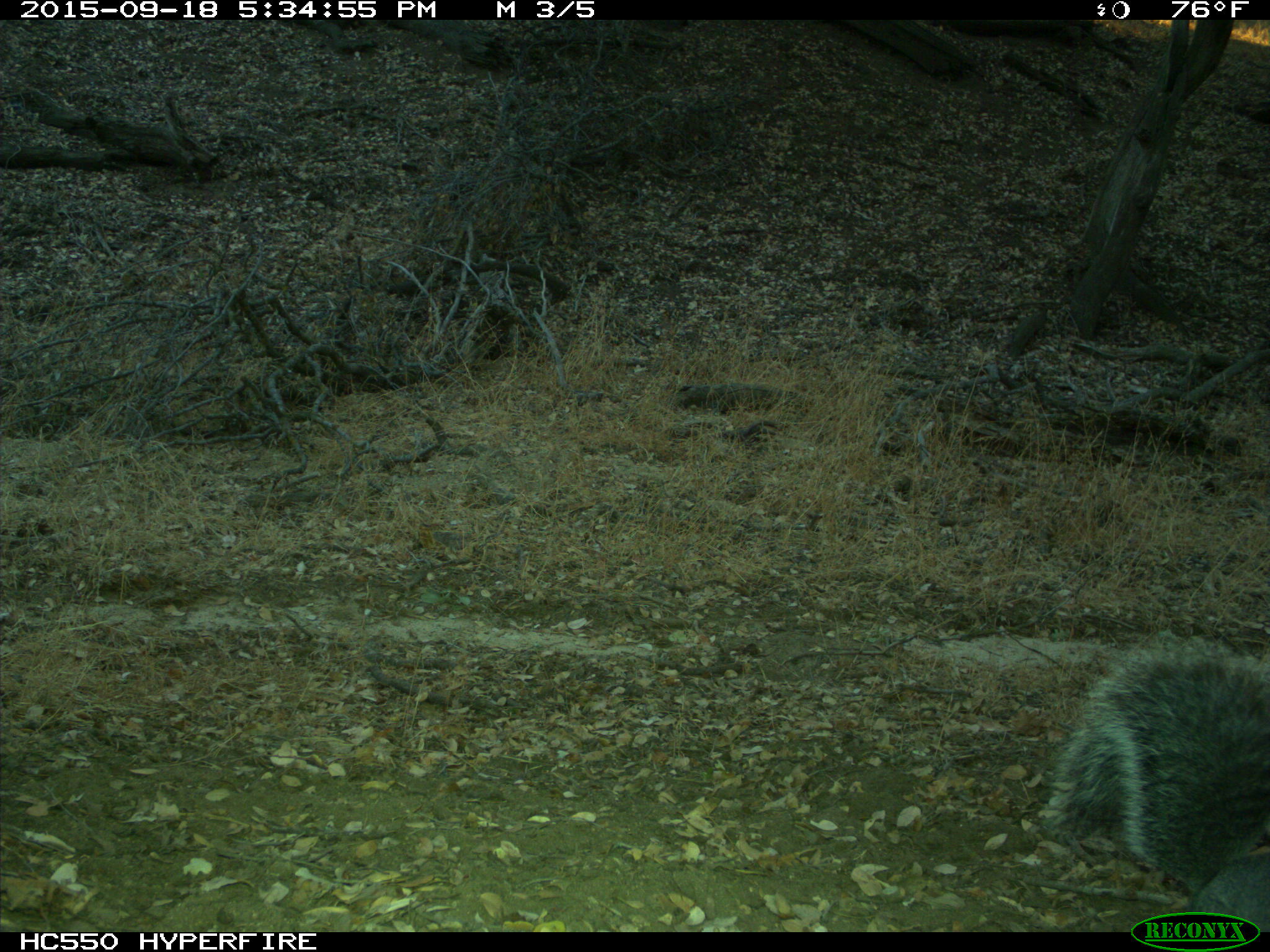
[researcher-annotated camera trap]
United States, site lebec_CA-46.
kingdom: Animalia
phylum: Chordata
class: Mammalia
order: Rodentia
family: Sciuridae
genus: Sciurus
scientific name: Sciurus carolinensis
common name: eastern gray squirrel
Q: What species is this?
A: Sciurus carolinensis (eastern gray squirrel).